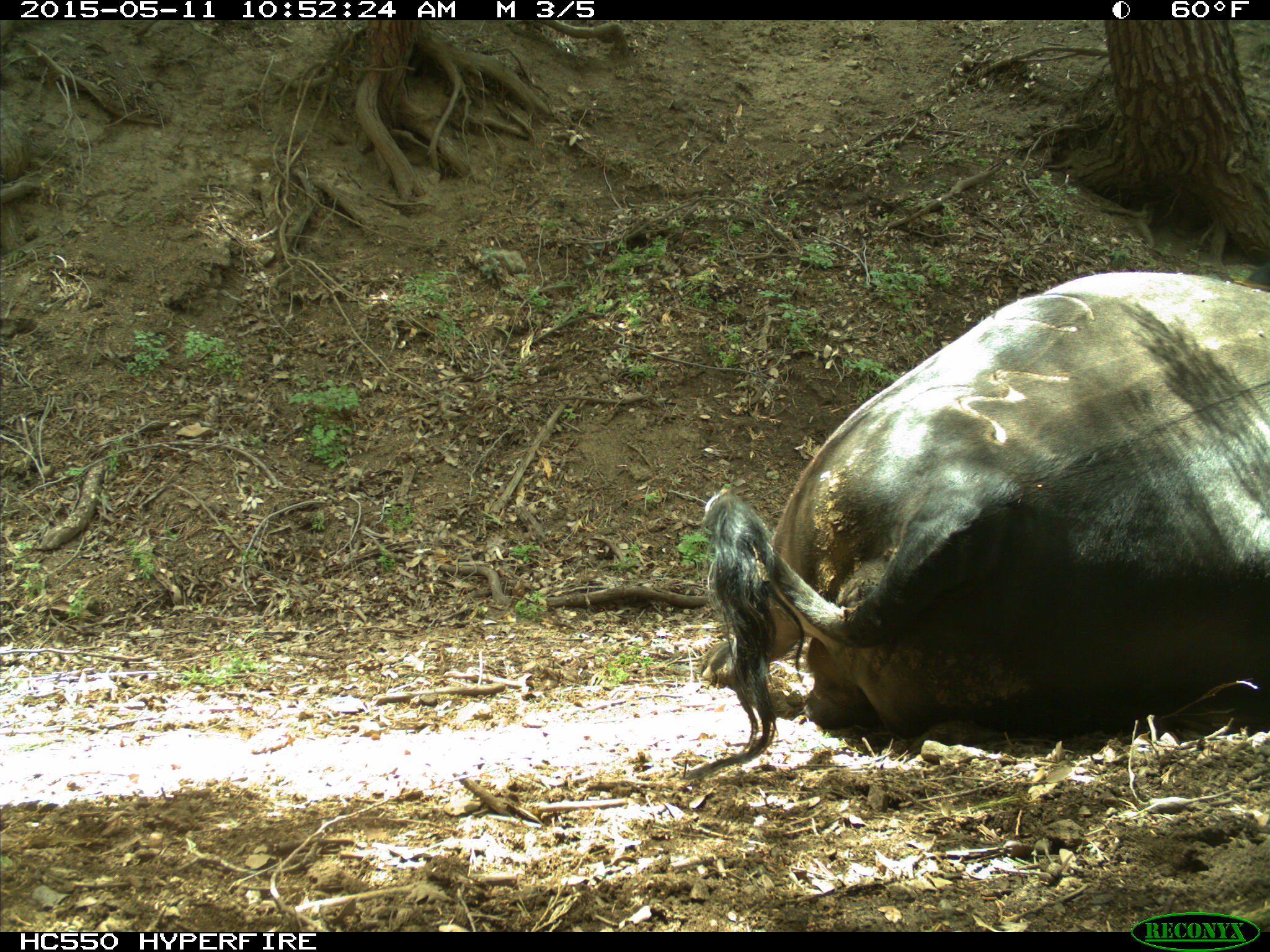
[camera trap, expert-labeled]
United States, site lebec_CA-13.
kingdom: Animalia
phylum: Chordata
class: Mammalia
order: Artiodactyla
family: Bovidae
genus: Bos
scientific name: Bos taurus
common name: domestic cow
Bos taurus (domestic cow).